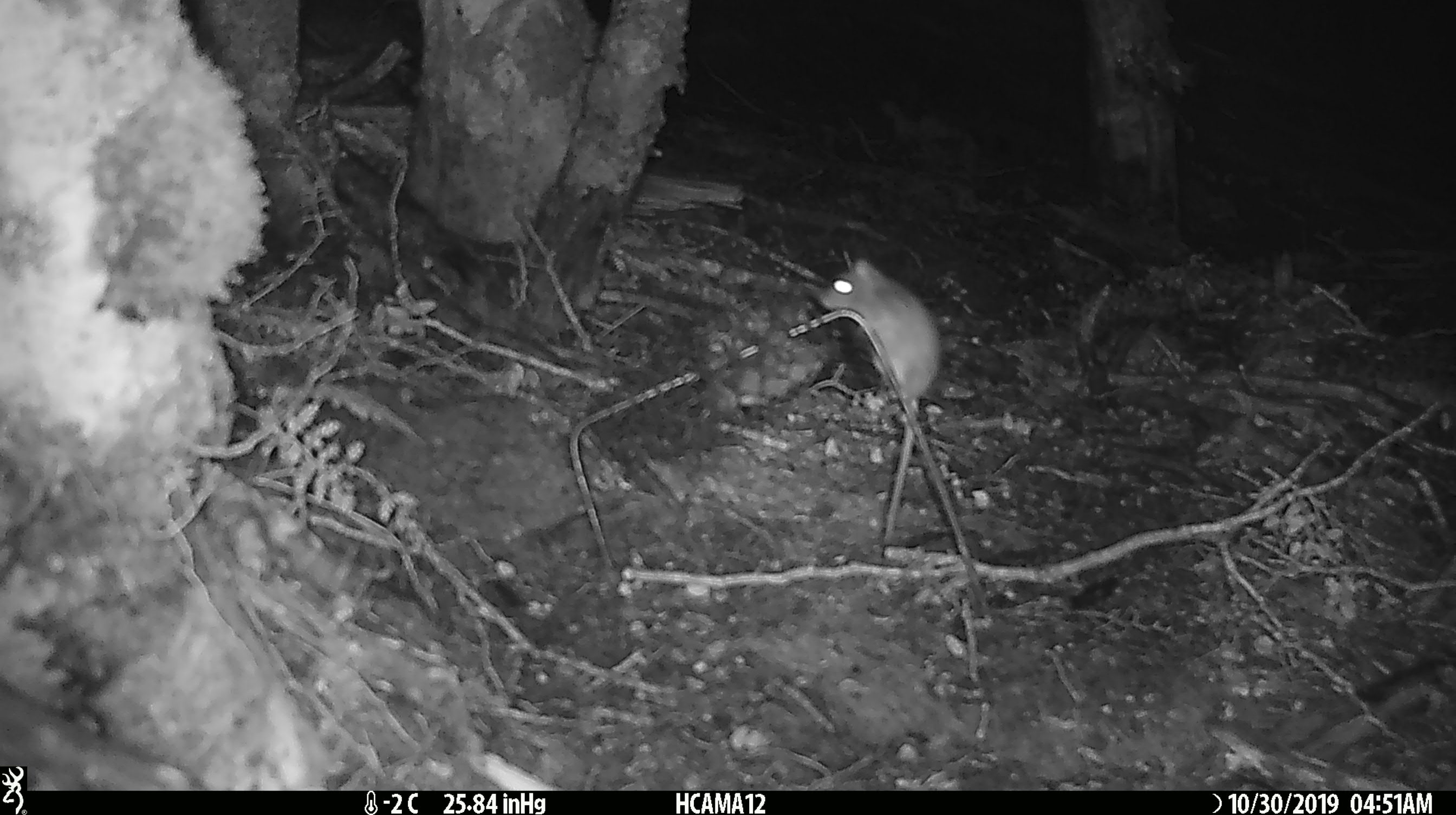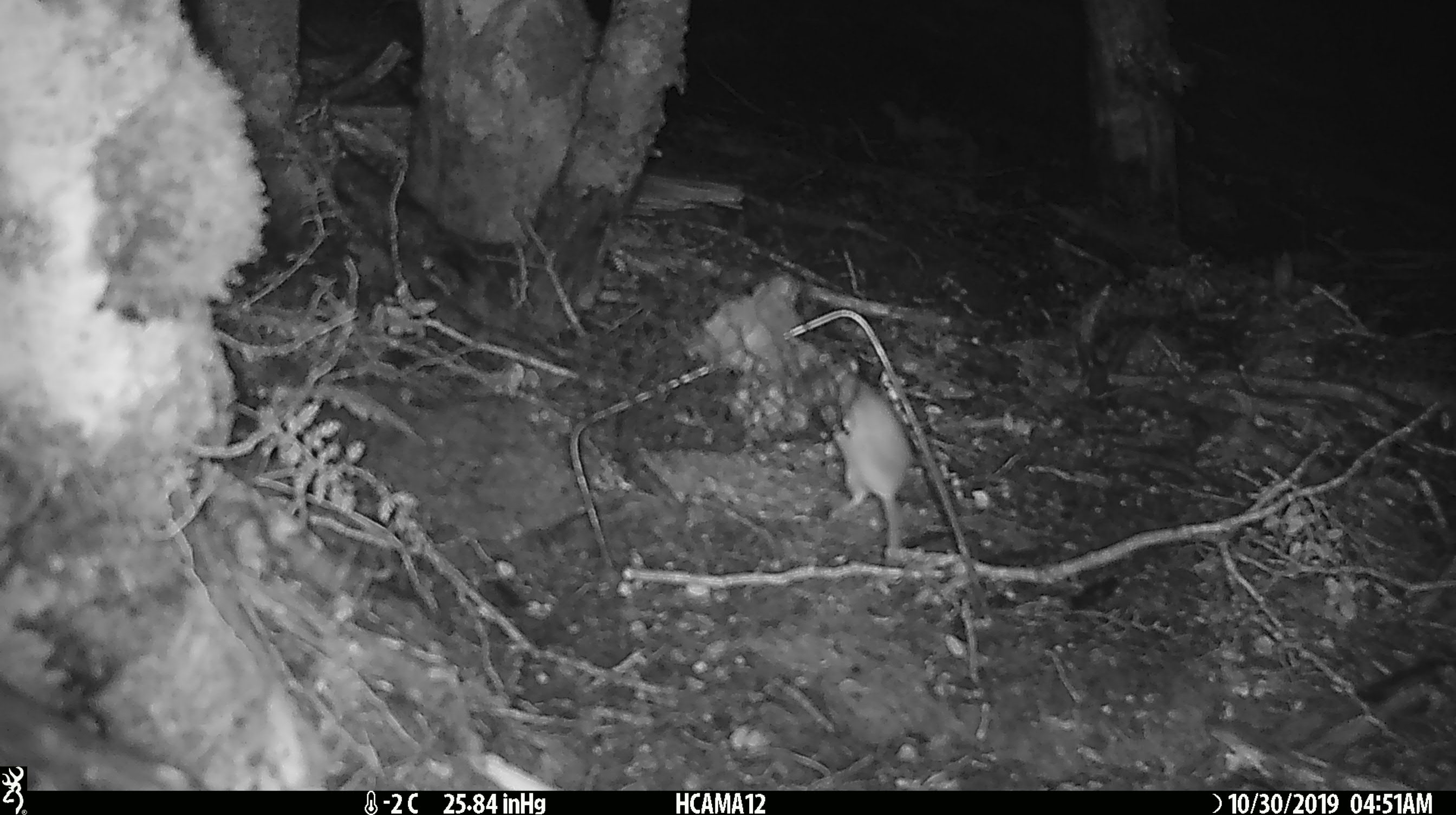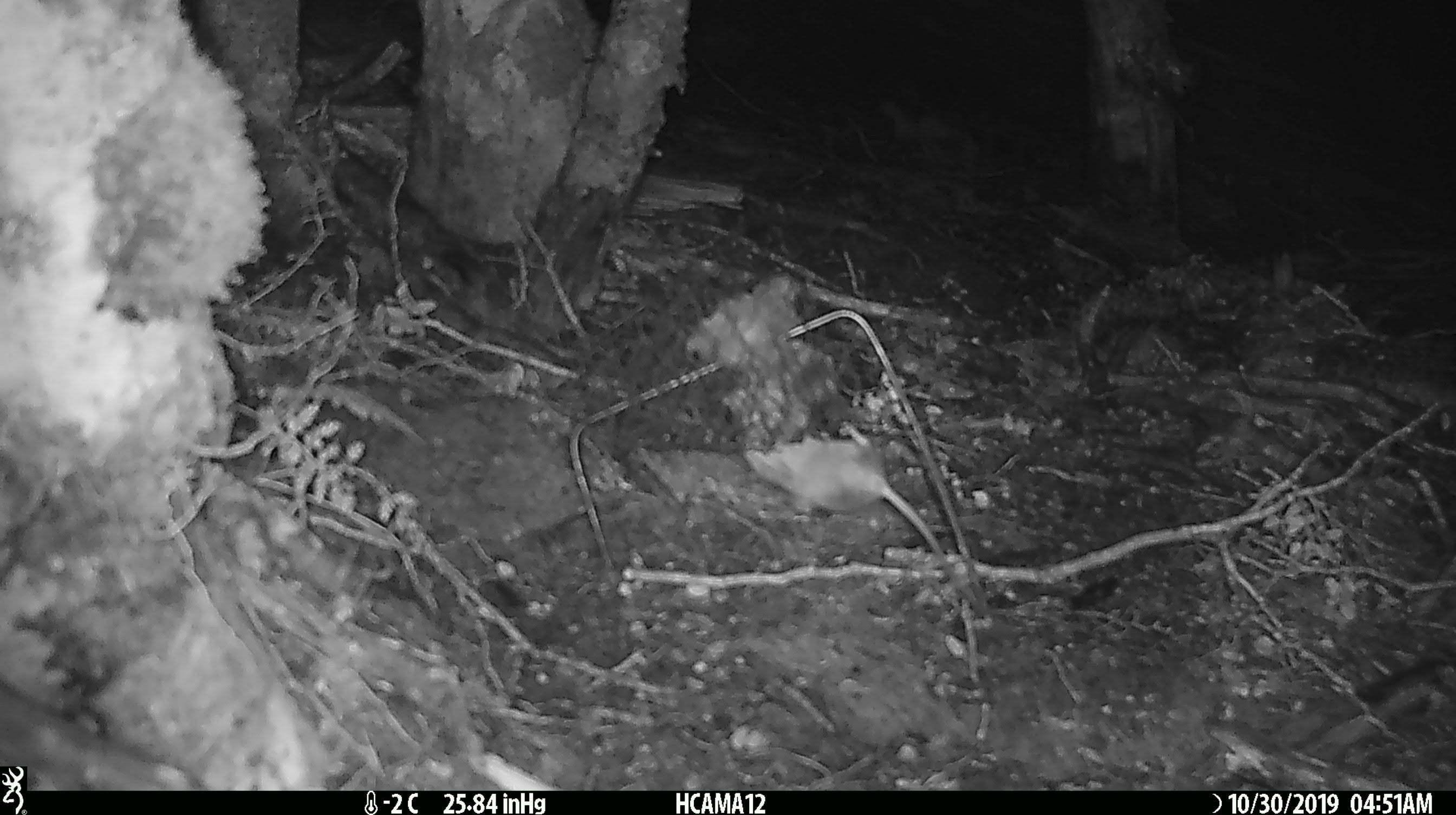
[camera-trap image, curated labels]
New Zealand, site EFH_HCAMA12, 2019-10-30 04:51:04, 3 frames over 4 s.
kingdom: Animalia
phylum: Chordata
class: Mammalia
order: Rodentia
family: Muridae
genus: Mus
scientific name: Mus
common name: mouse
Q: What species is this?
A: Mouse (Mus).